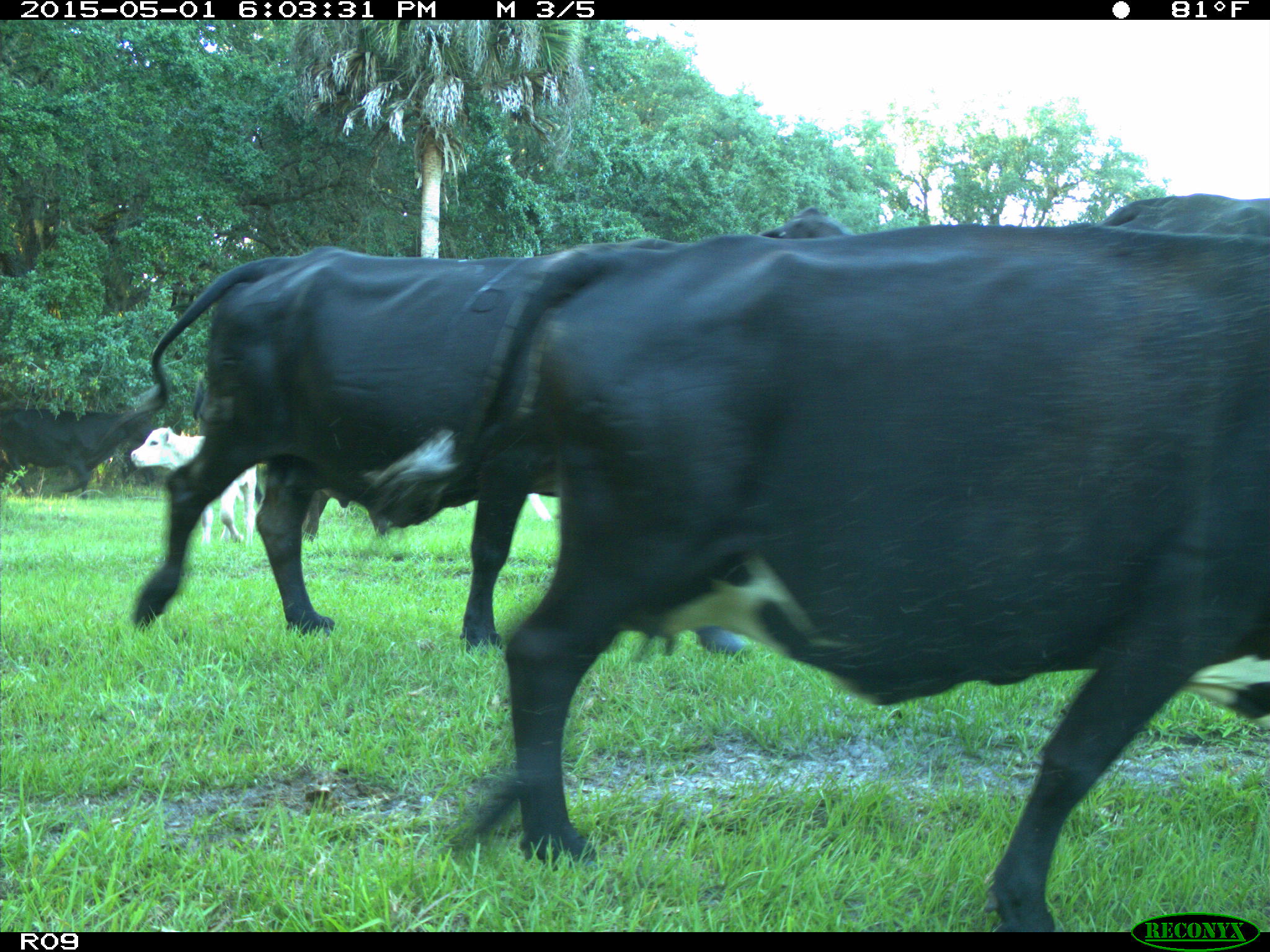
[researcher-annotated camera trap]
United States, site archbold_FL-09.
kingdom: Animalia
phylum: Chordata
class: Mammalia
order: Artiodactyla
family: Bovidae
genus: Bos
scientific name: Bos taurus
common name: domestic cow